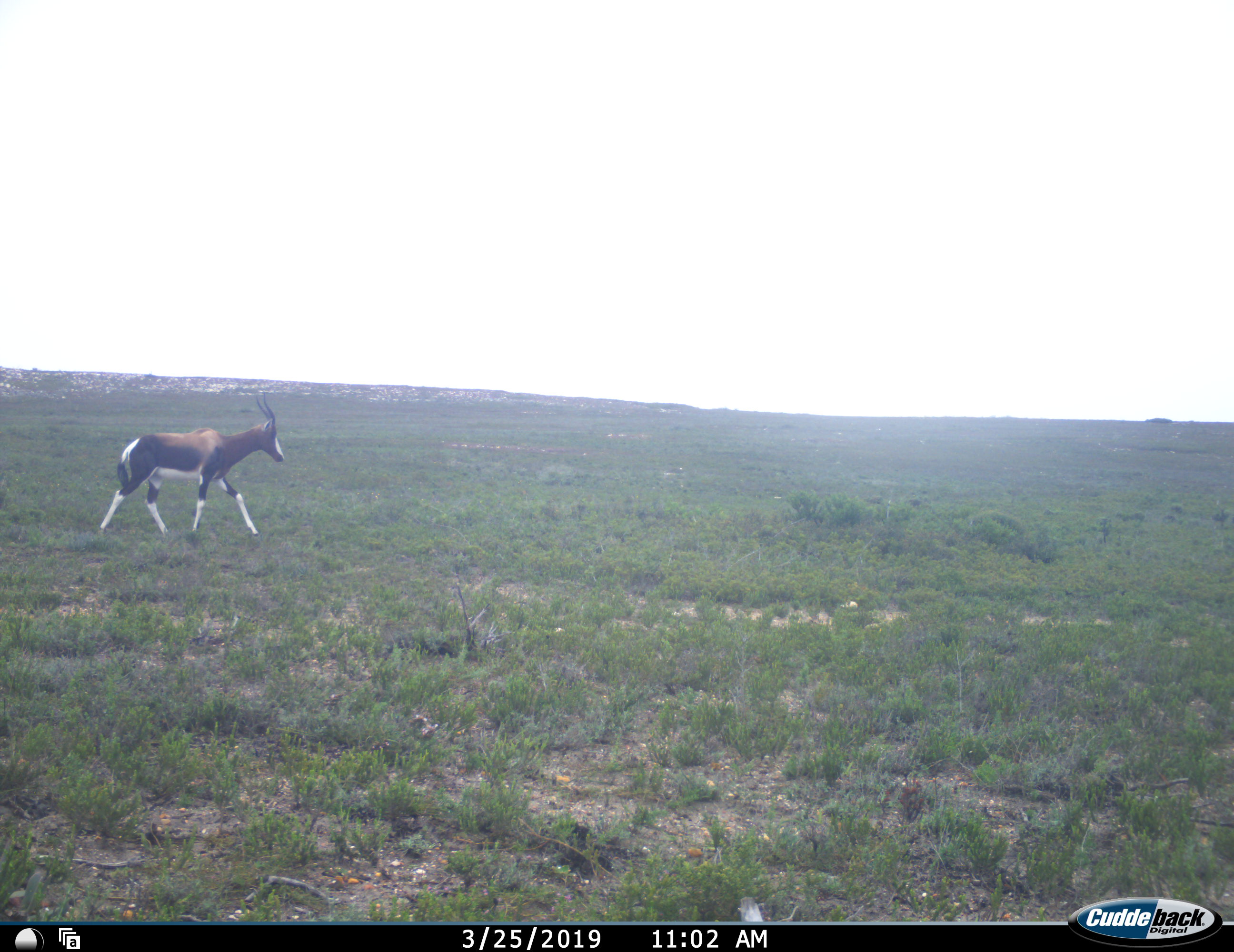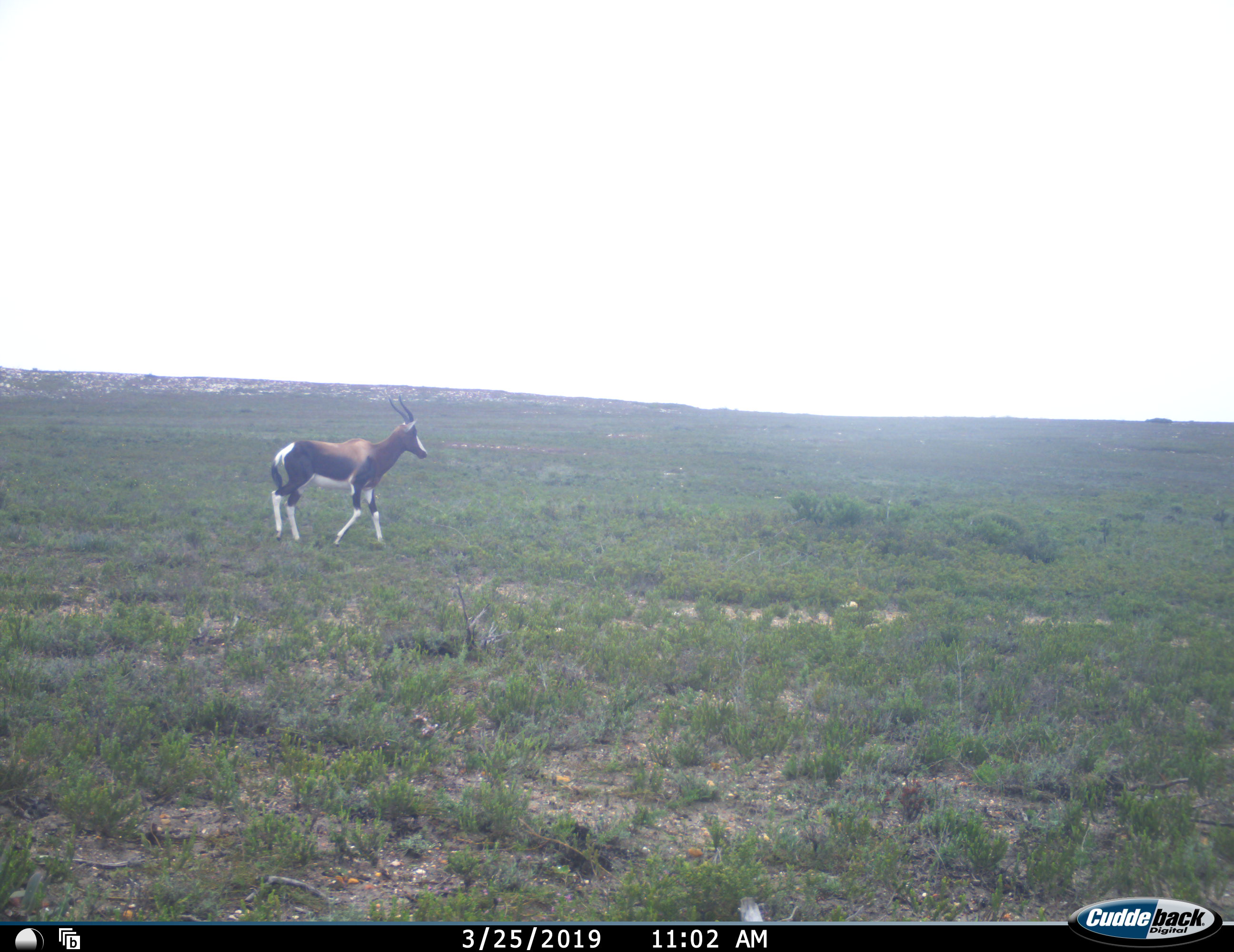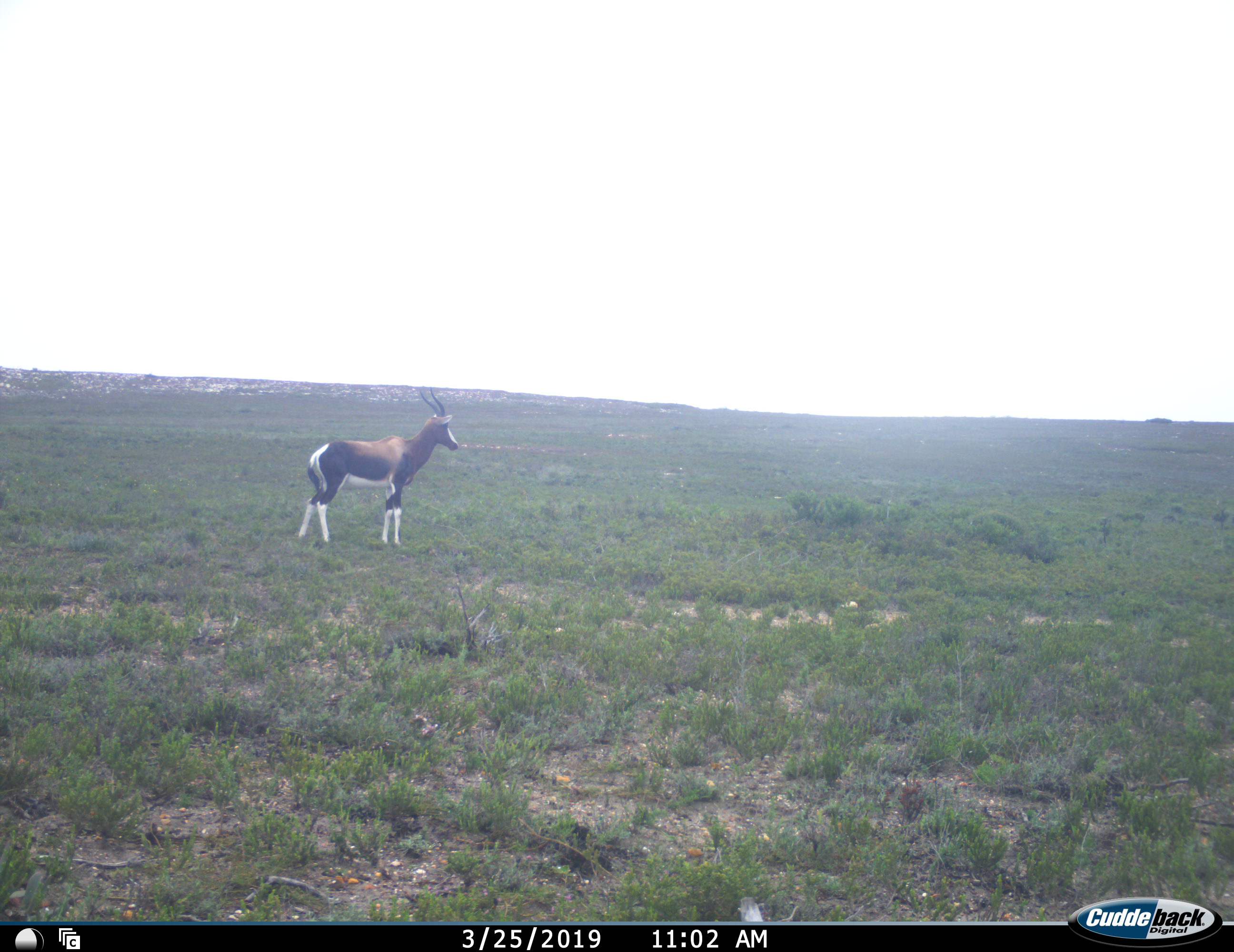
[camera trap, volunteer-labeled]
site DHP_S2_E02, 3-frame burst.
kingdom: Animalia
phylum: Chordata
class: Mammalia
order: Artiodactyla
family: Bovidae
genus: Damaliscus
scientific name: Damaliscus pygargus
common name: bontebok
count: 1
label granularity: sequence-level